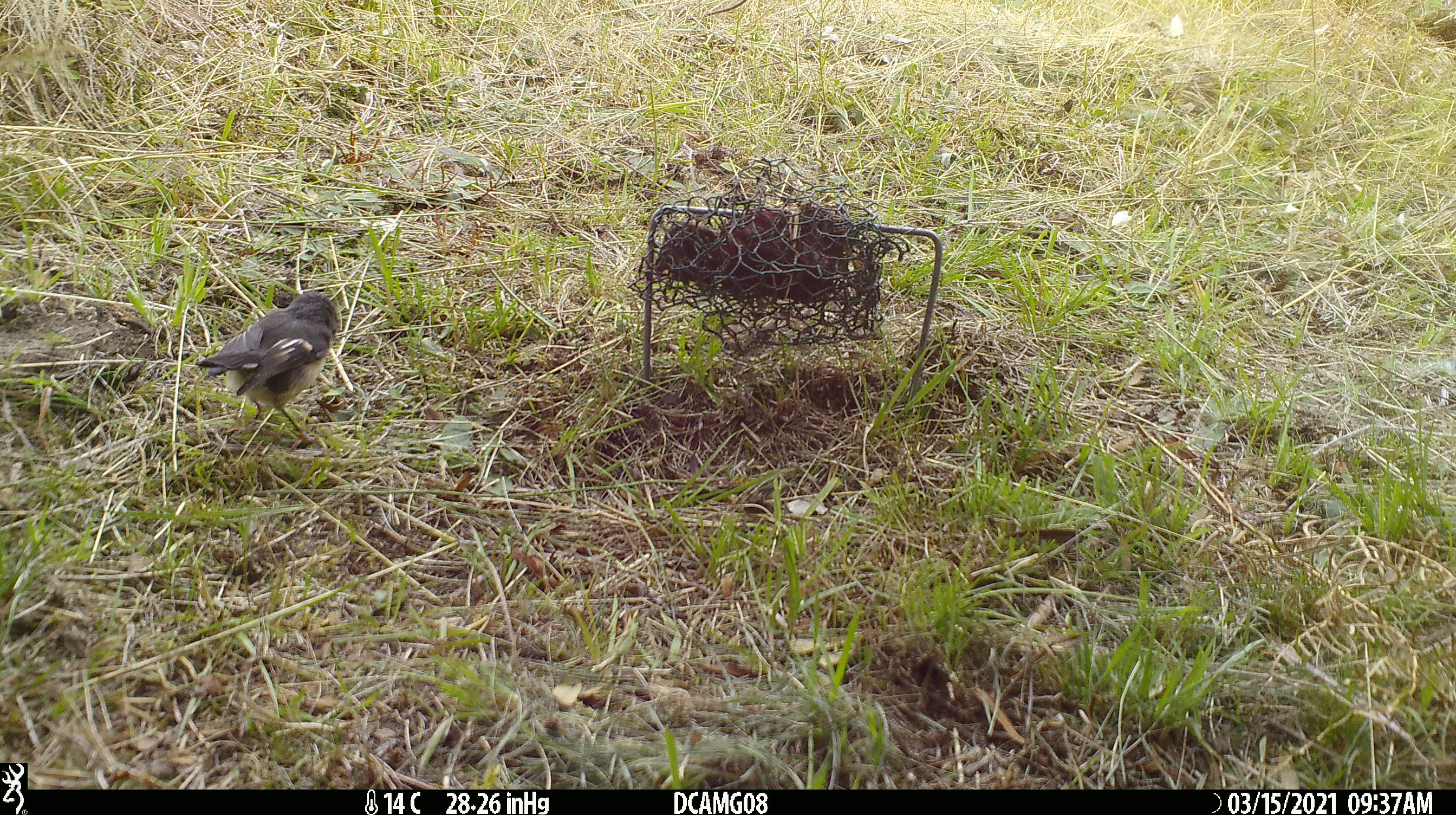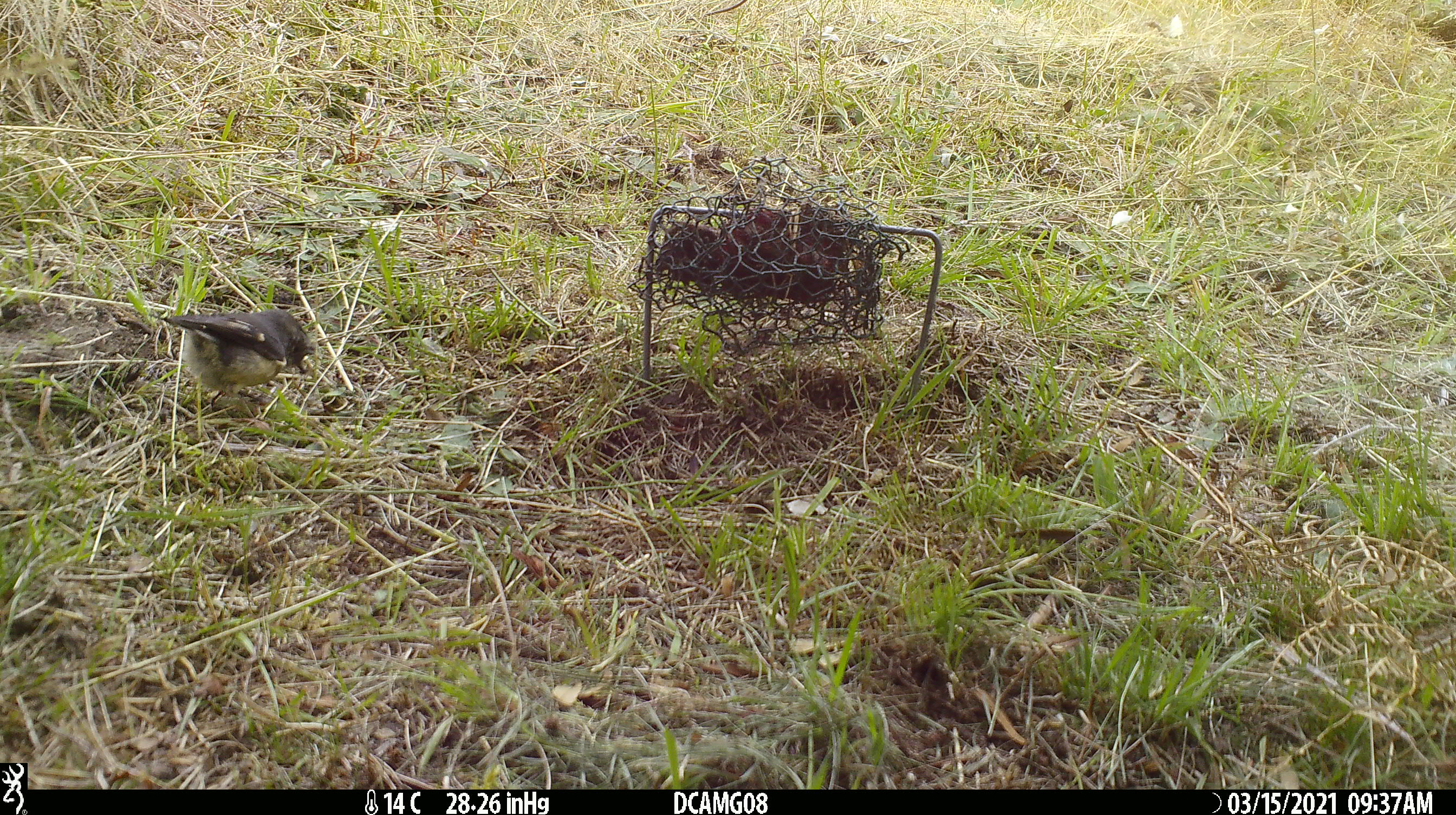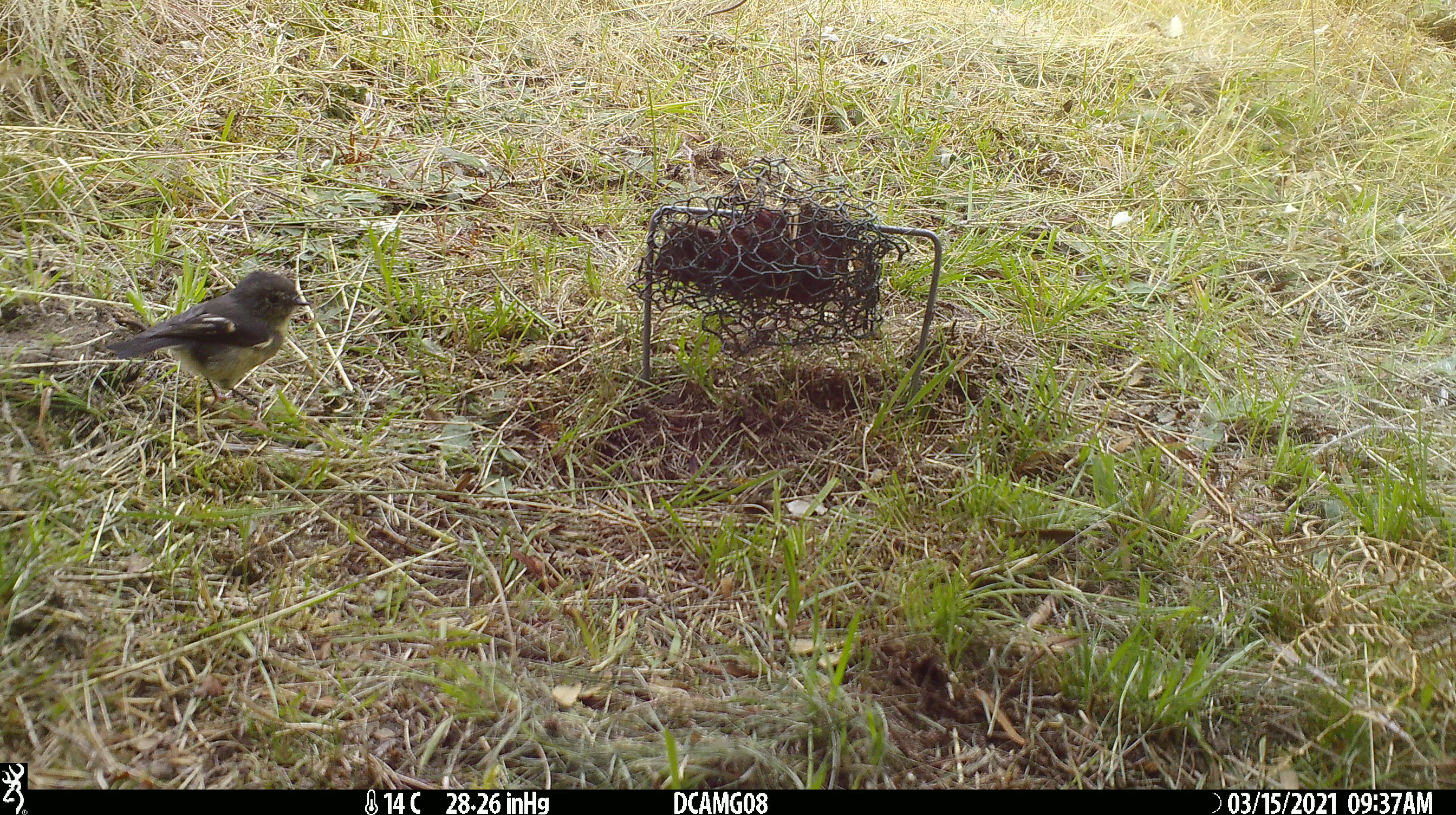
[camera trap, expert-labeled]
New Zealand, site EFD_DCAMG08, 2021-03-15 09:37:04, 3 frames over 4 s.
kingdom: Animalia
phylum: Chordata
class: Aves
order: Passeriformes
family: Petroicidae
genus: Petroica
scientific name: Petroica macrocephala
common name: tomtit